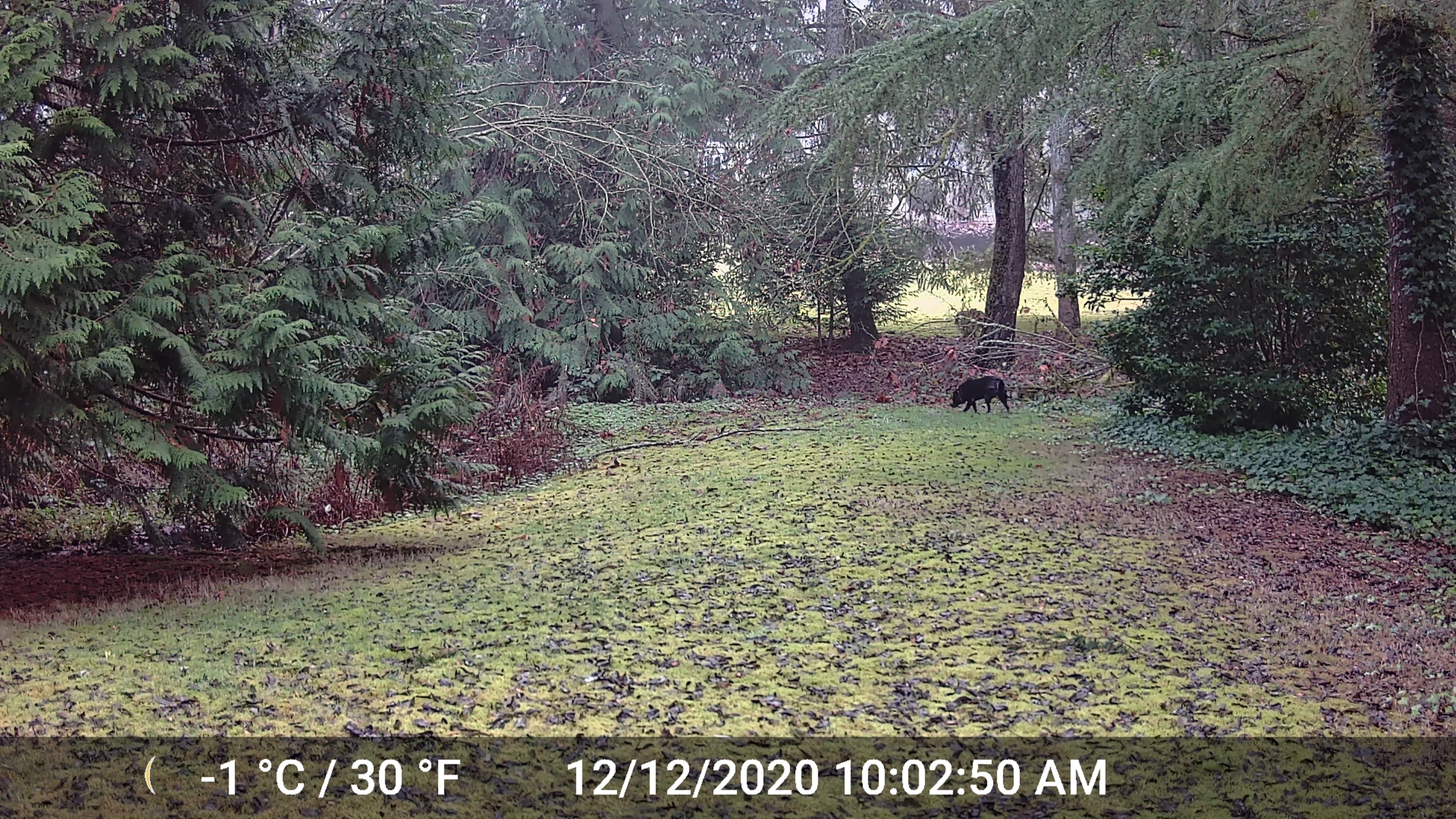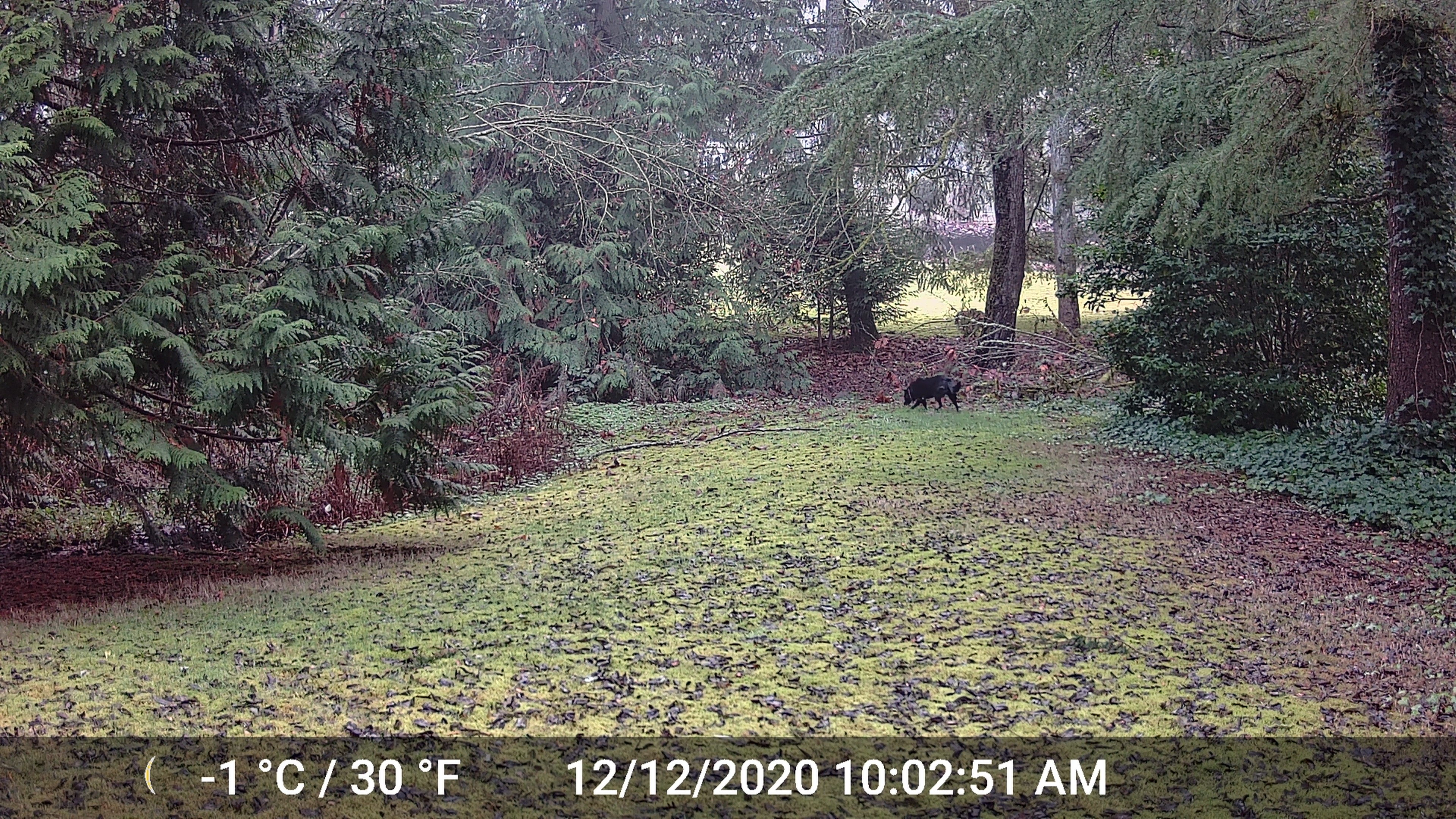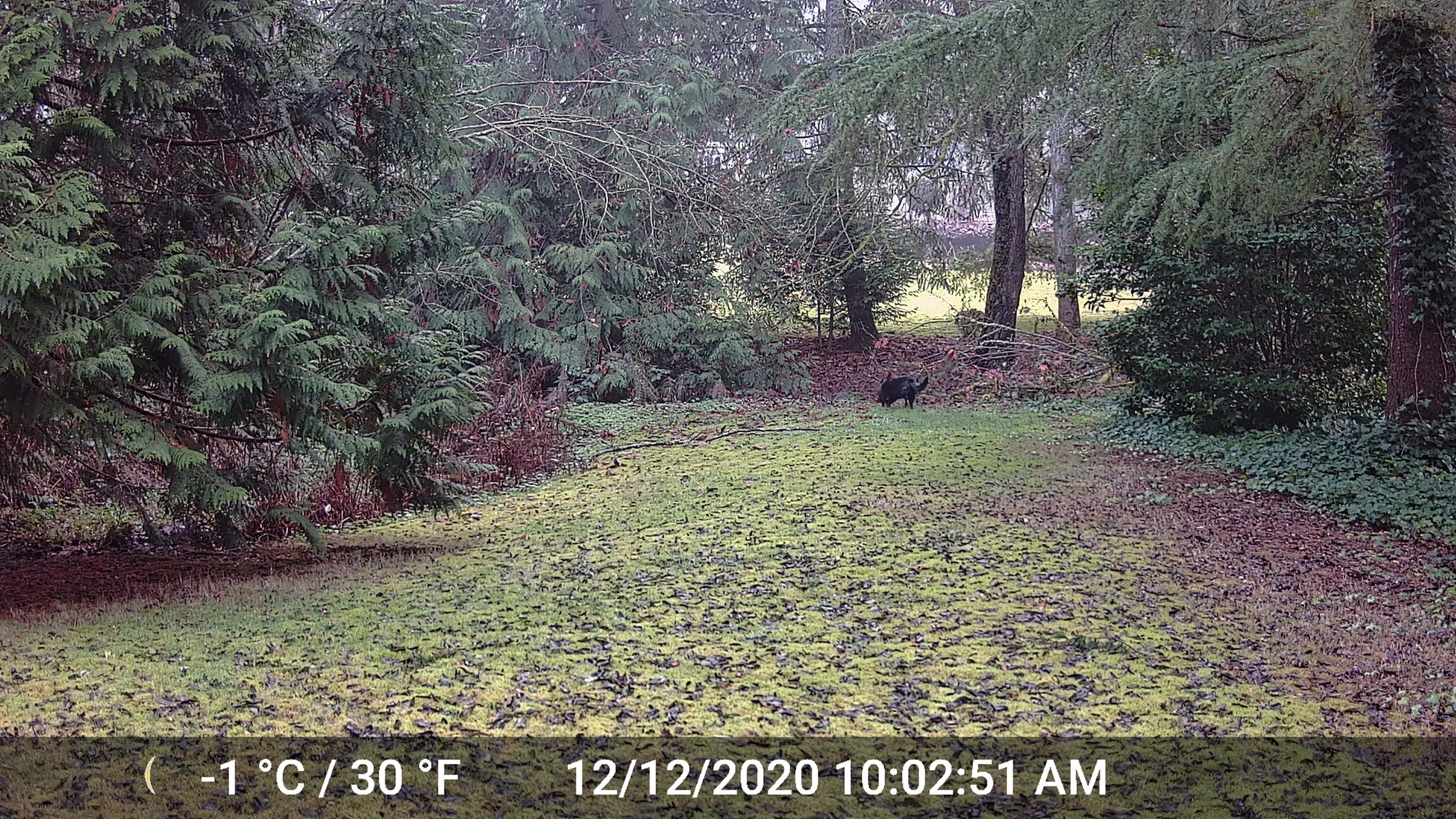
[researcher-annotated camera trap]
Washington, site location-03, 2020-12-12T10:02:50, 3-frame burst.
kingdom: Animalia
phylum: Chordata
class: Mammalia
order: Carnivora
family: Canidae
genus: Canis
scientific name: Canis familiaris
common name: domestic dog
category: dog